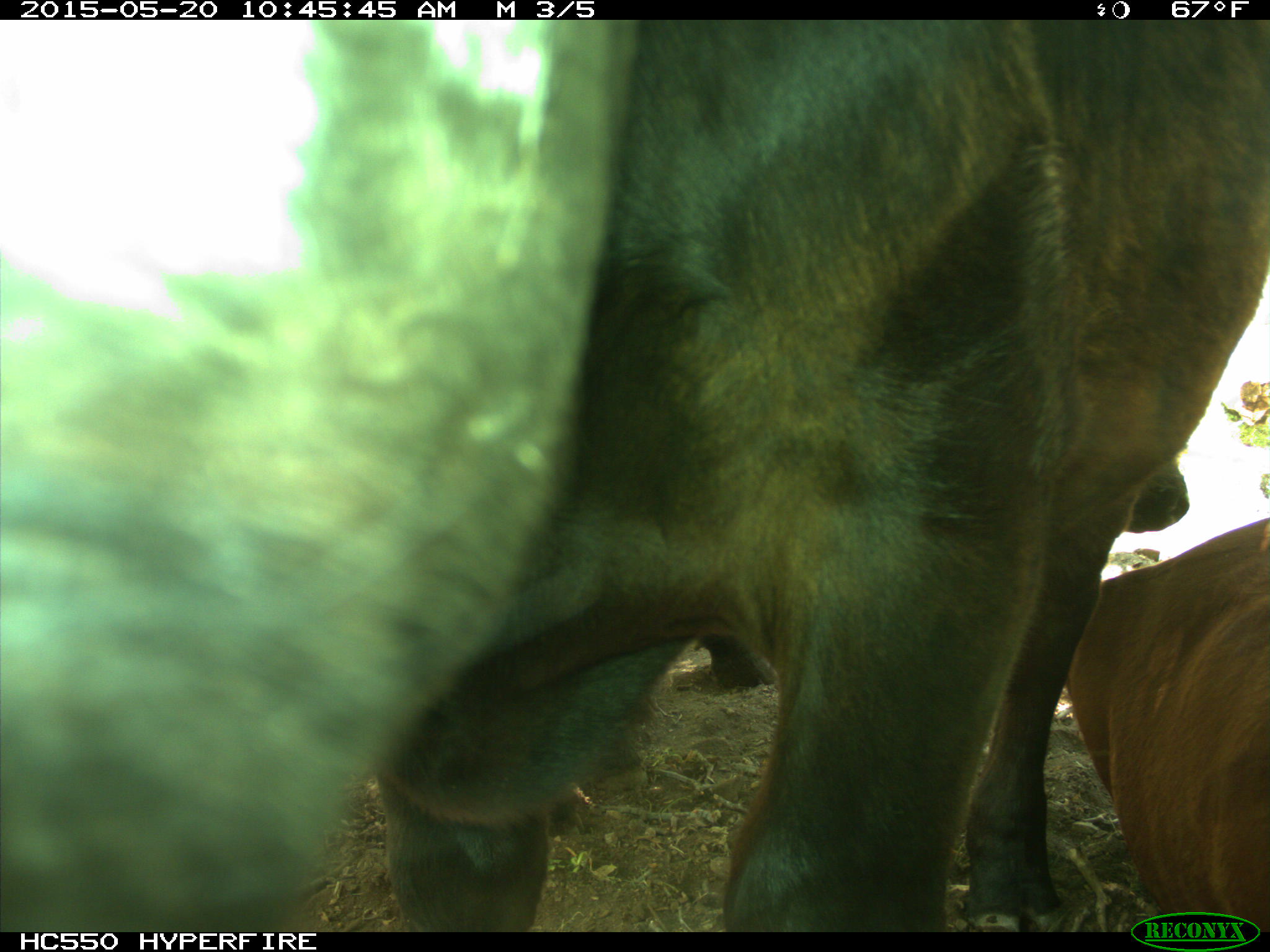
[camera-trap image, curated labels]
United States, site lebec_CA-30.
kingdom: Animalia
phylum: Chordata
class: Mammalia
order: Artiodactyla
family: Bovidae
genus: Bos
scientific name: Bos taurus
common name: domestic cow